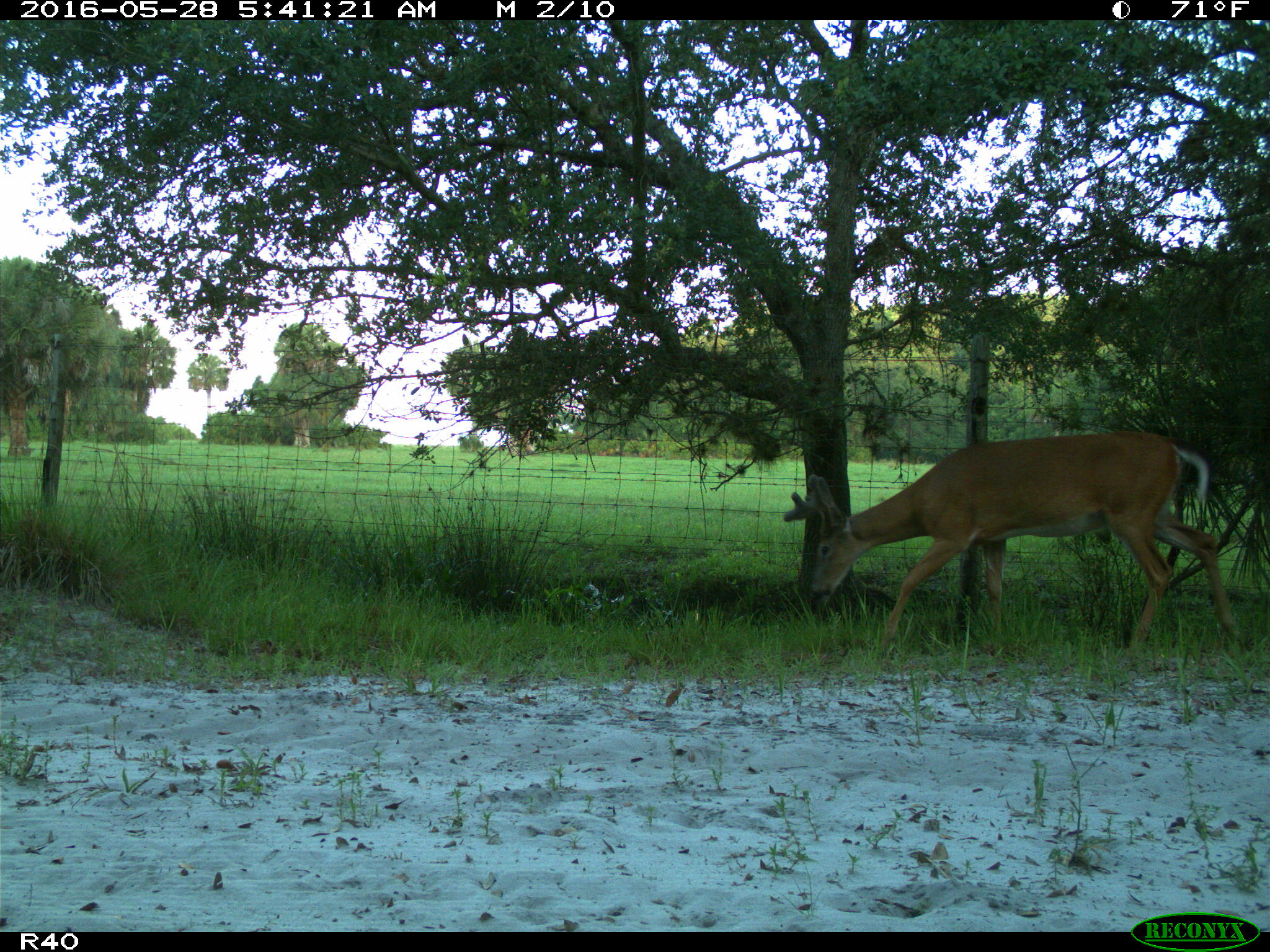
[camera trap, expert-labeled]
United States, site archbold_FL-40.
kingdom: Animalia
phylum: Chordata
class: Mammalia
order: Artiodactyla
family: Cervidae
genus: Odocoileus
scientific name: Odocoileus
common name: deer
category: unidentified deer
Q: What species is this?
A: Unidentified deer (deer) (Odocoileus).